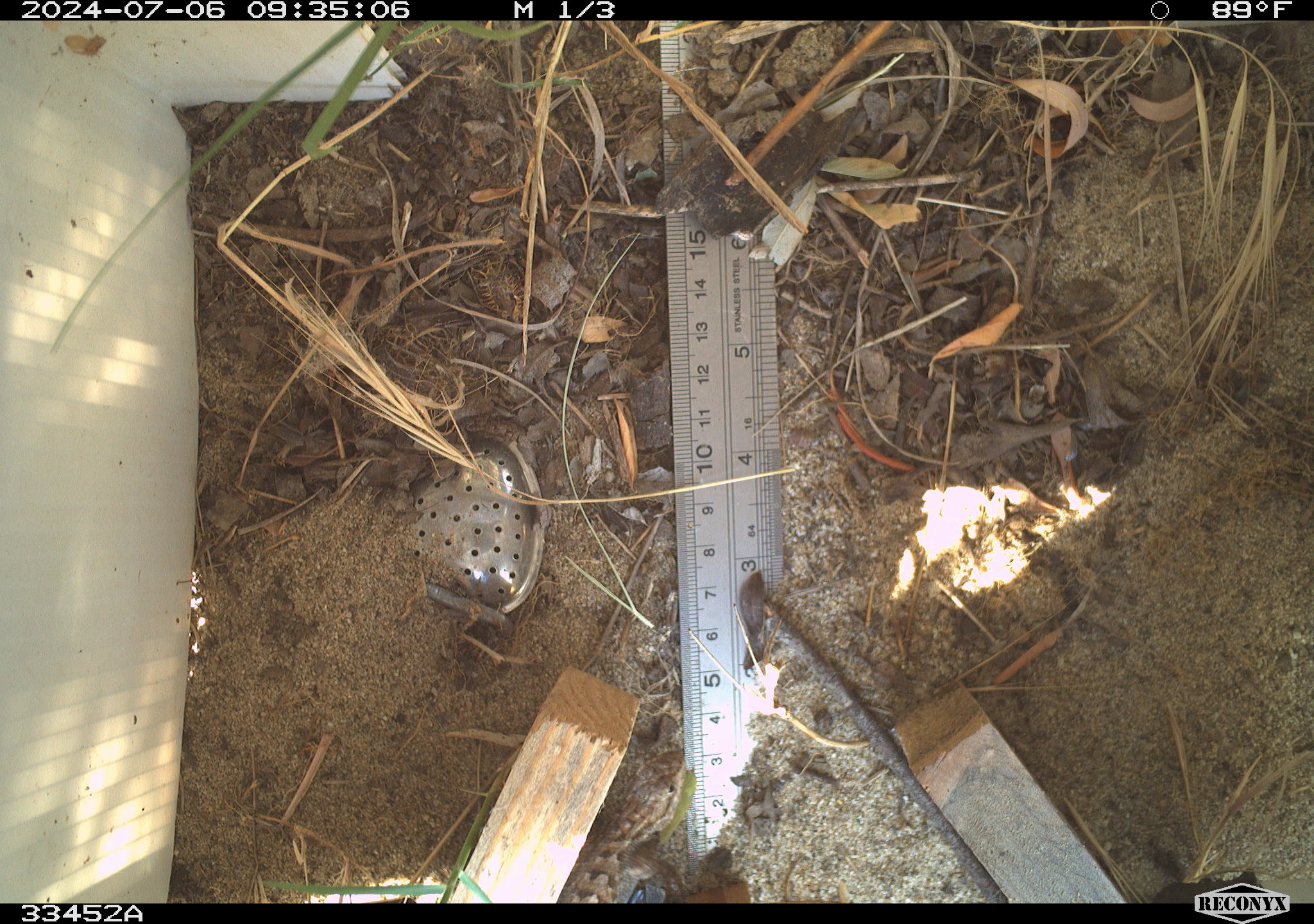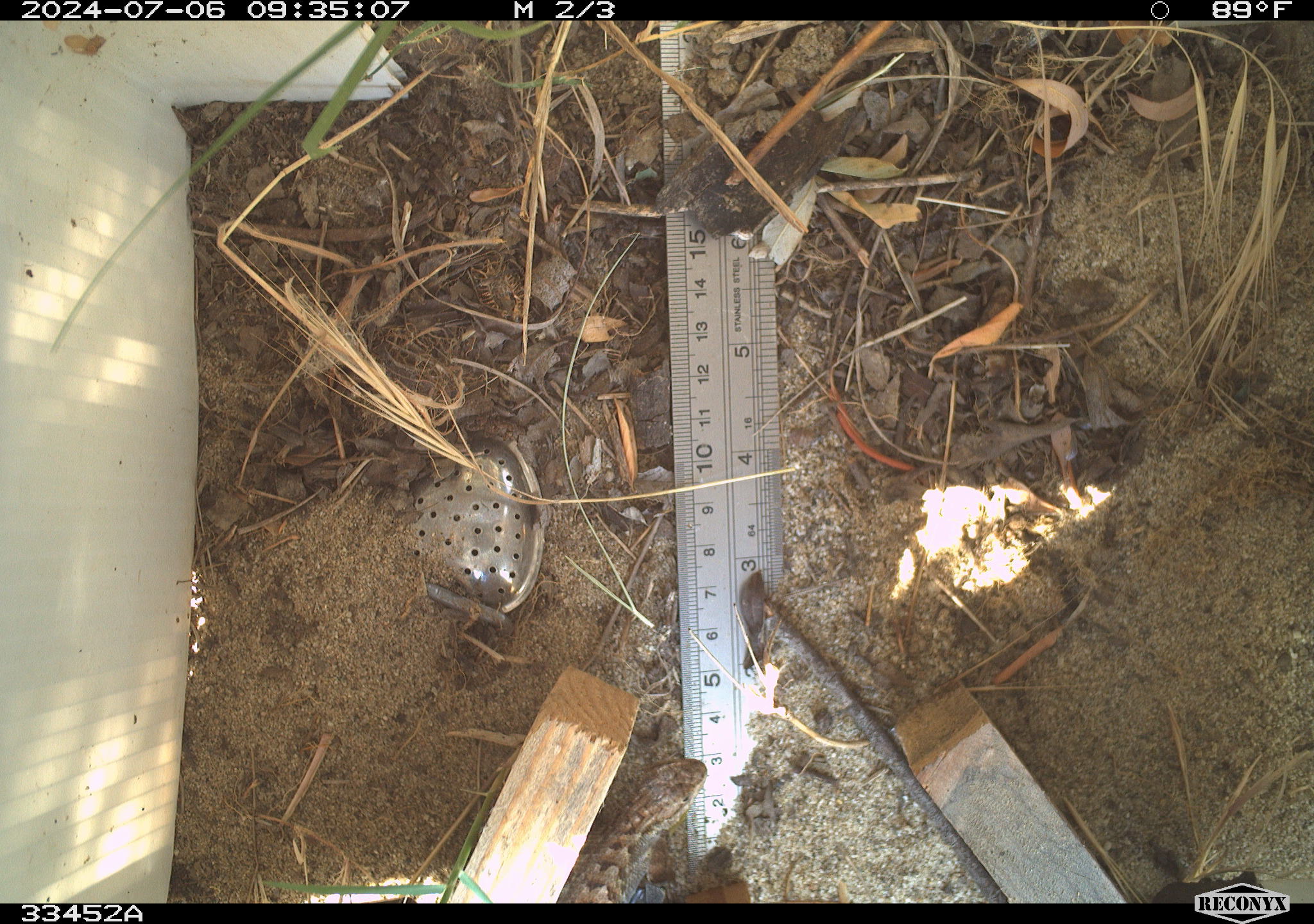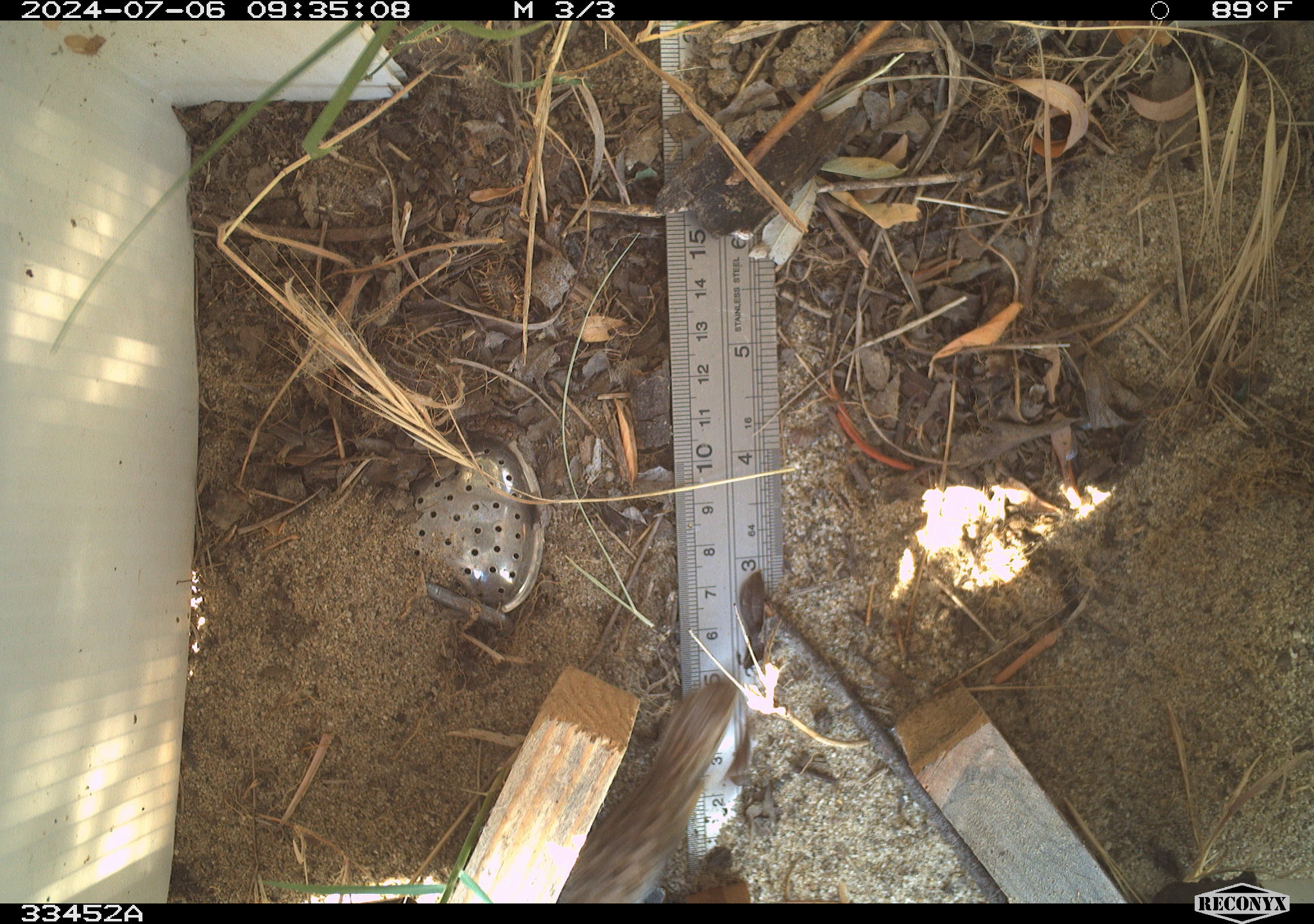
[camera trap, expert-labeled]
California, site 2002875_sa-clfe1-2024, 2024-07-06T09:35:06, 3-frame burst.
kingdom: Animalia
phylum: Chordata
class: Reptilia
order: Squamata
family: Anguidae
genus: Elgaria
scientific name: Elgaria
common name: alligator lizards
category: elgaria species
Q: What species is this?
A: Elgaria species (alligator lizards) (Elgaria).